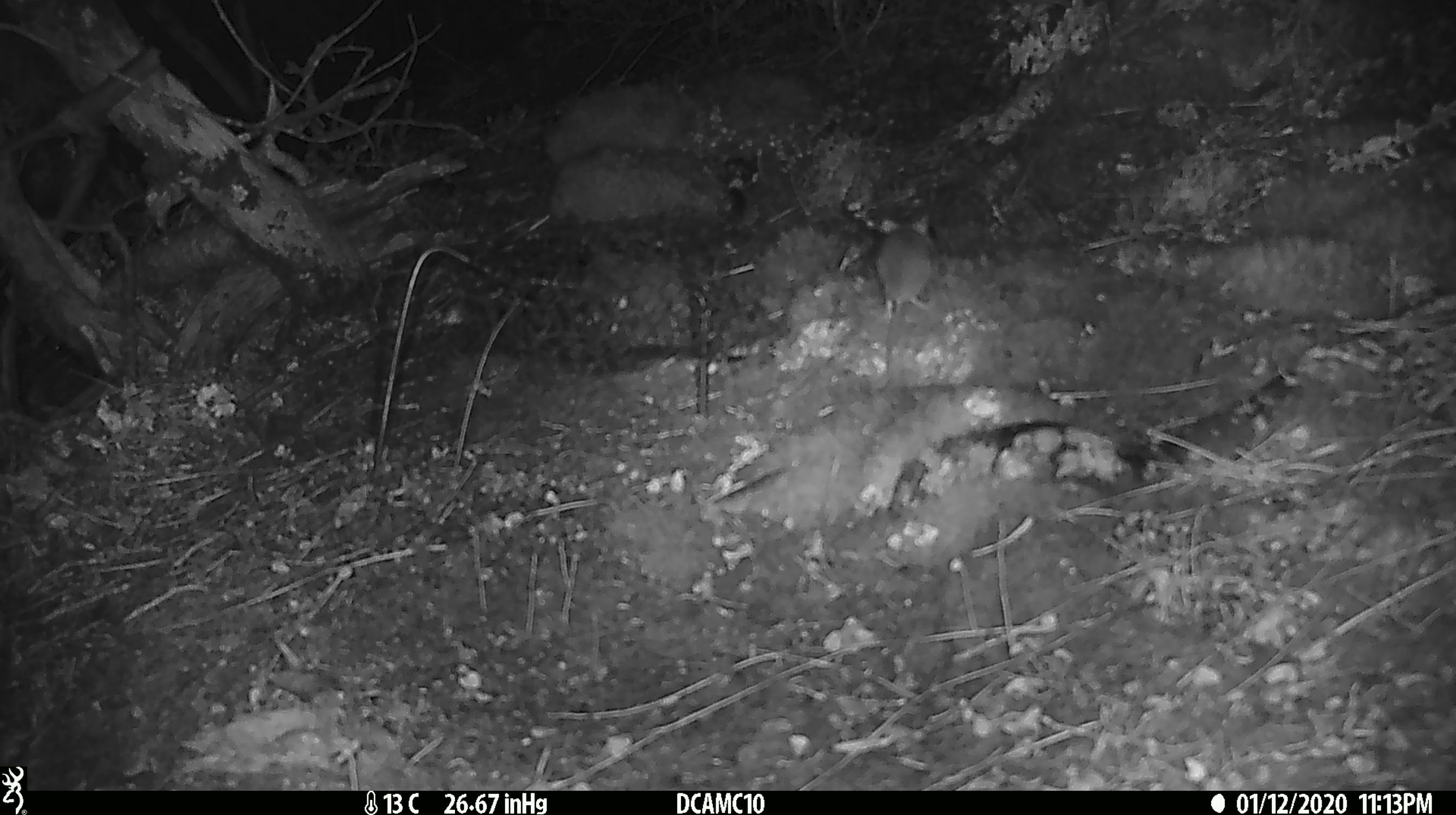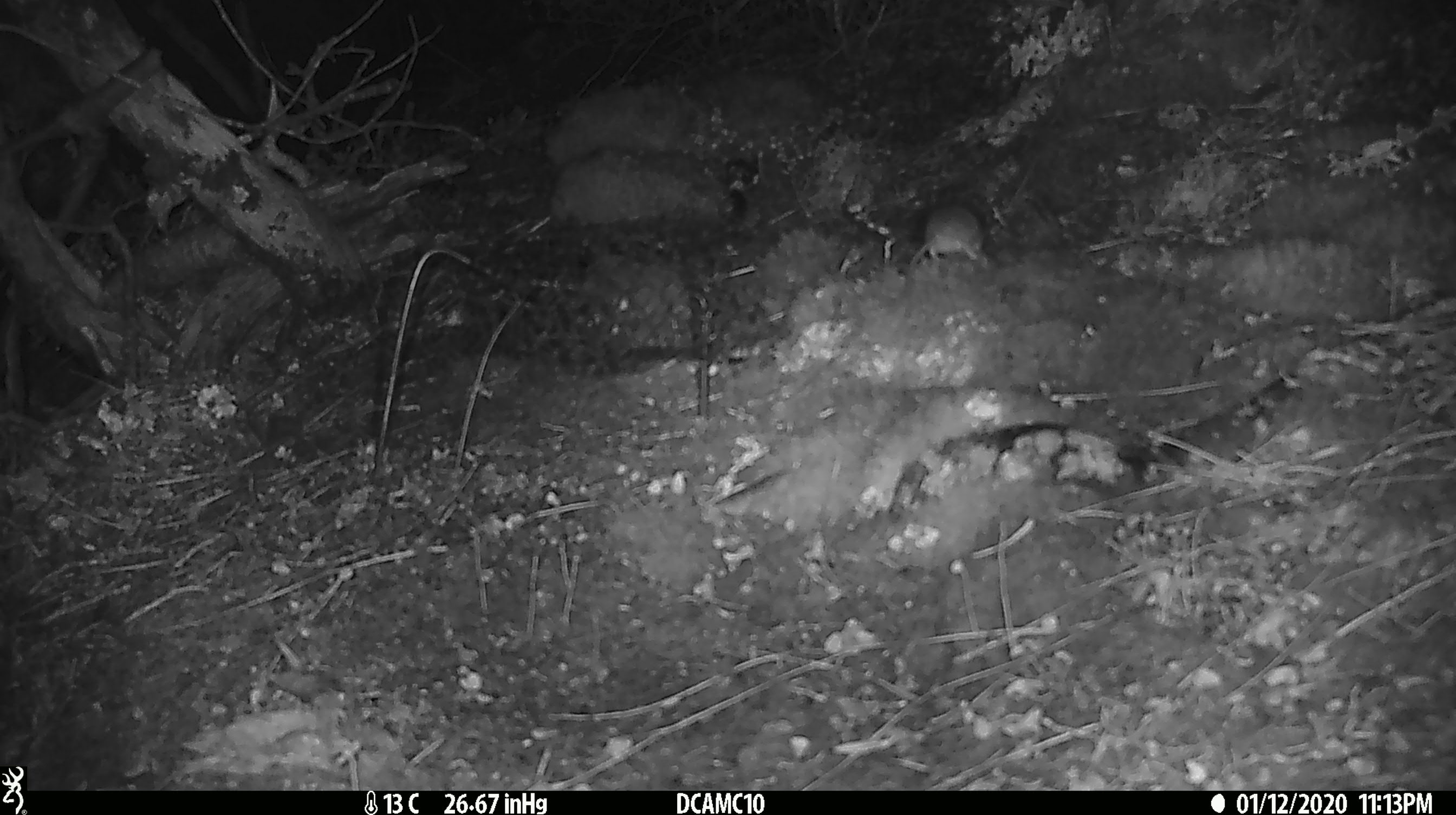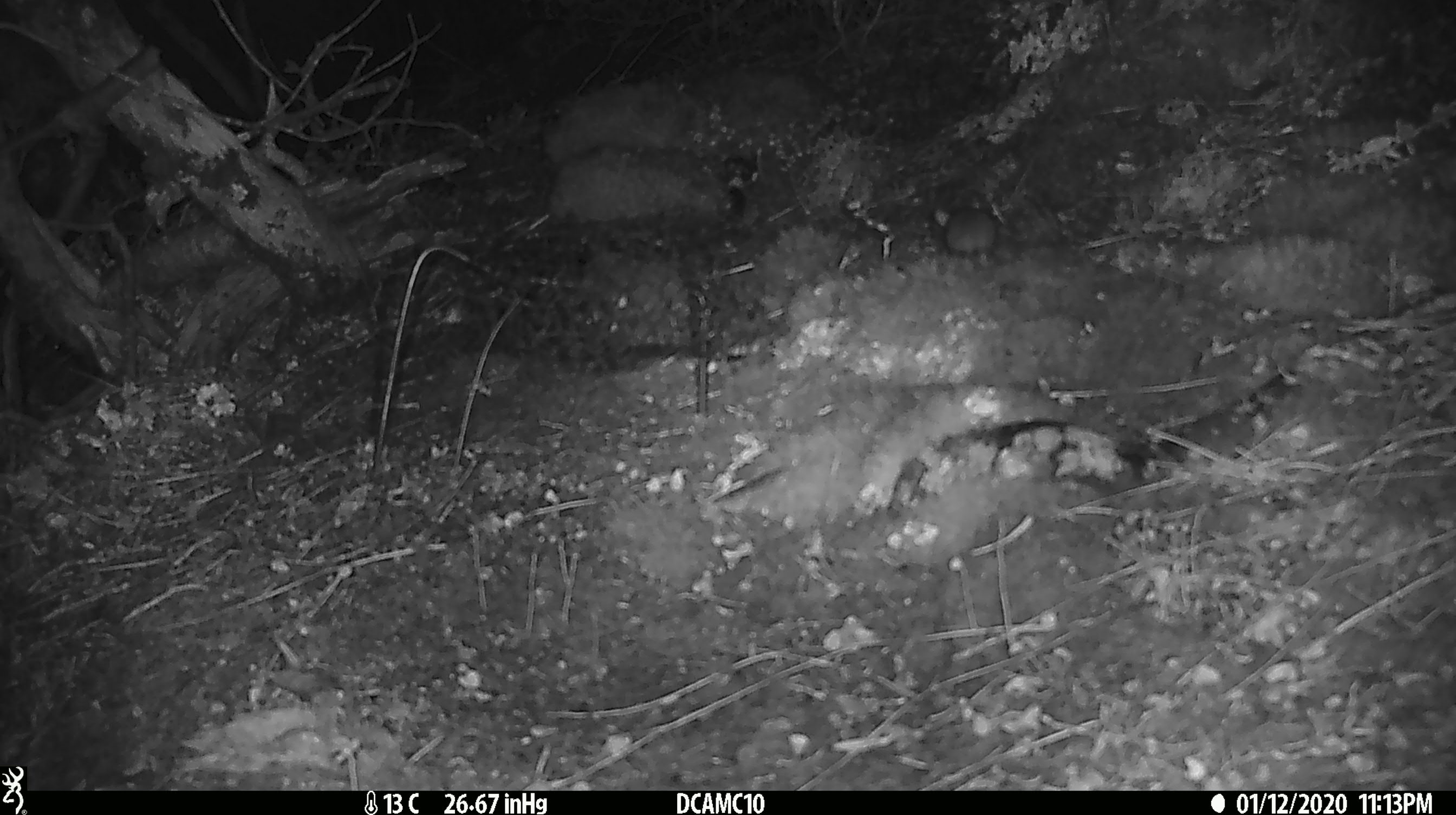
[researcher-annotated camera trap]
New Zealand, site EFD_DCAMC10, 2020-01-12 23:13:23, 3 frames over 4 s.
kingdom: Animalia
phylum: Chordata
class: Mammalia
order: Rodentia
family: Muridae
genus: Mus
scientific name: Mus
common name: mouse